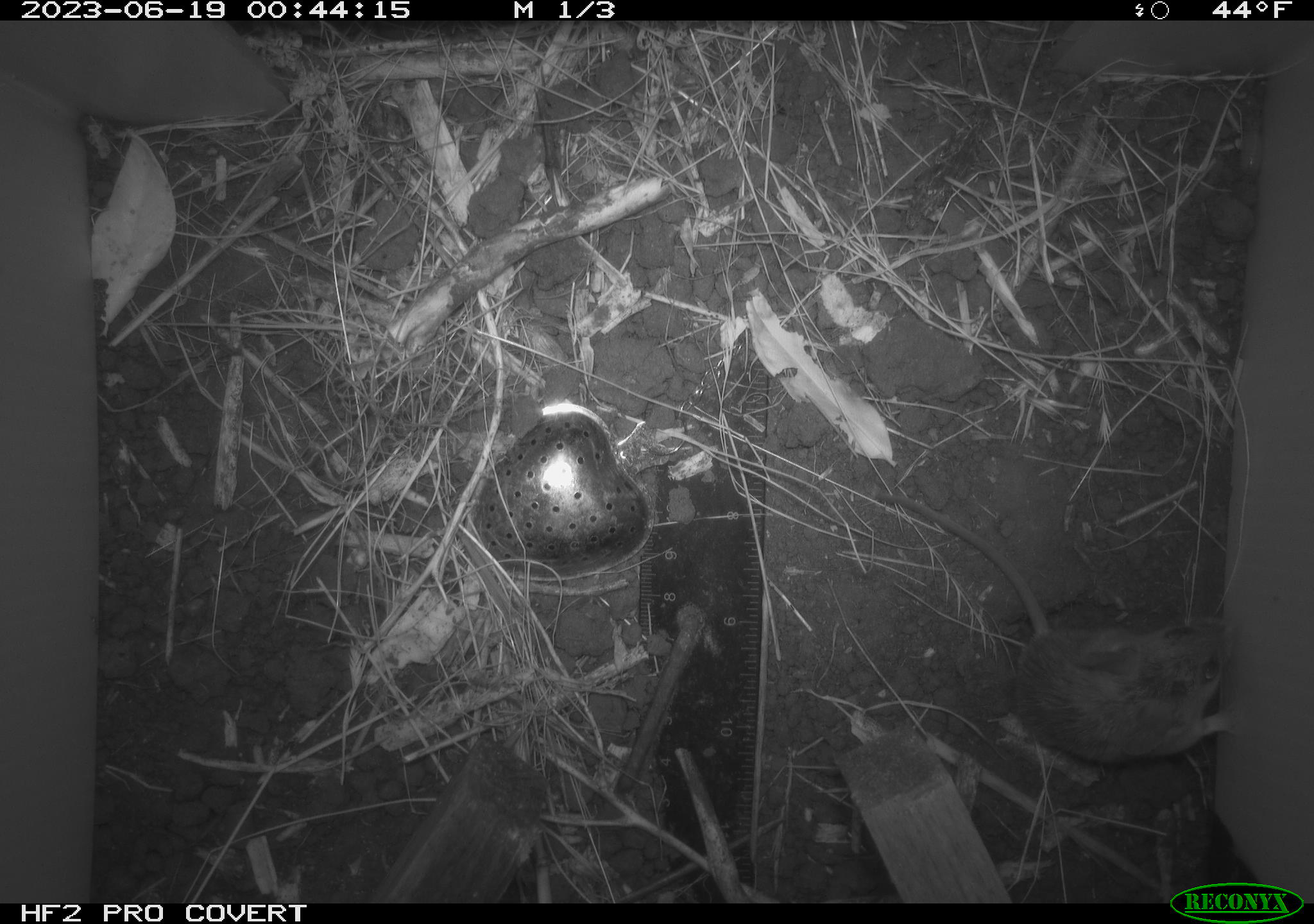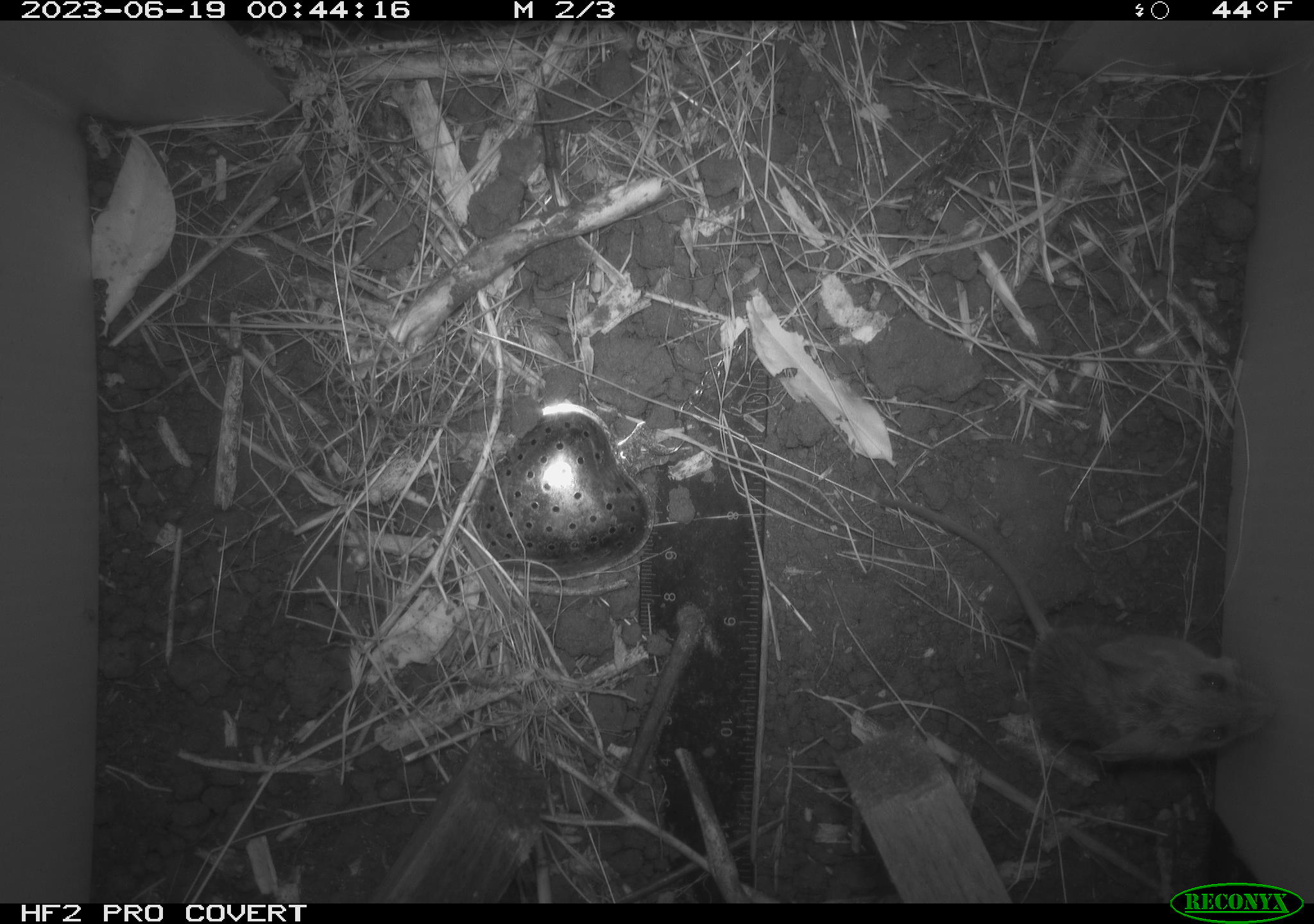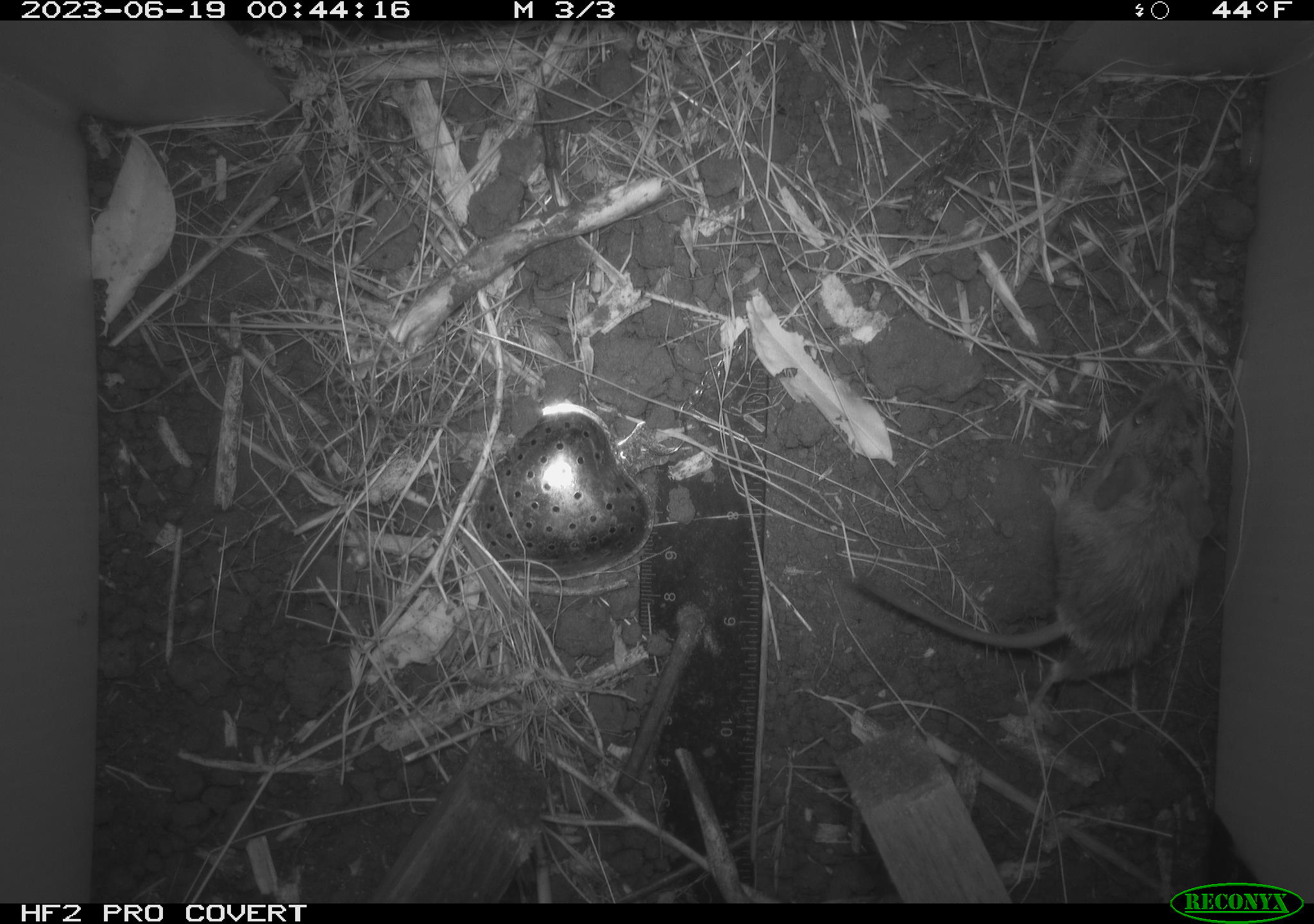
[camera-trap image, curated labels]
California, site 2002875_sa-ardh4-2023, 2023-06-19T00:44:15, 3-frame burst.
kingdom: Animalia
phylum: Chordata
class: Mammalia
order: Rodentia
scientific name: Rodentia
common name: mouse species